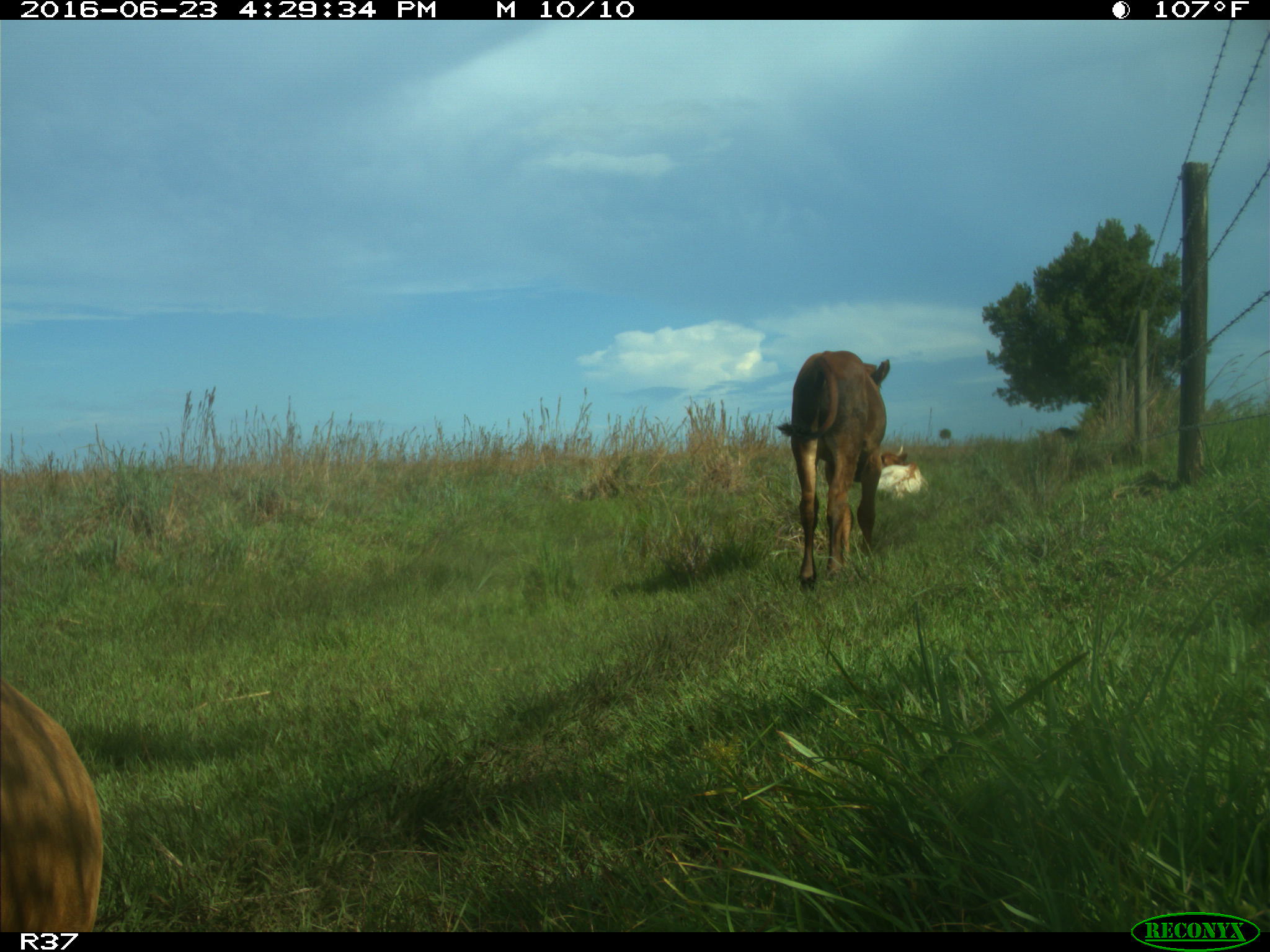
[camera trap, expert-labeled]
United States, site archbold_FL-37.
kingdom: Animalia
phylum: Chordata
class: Mammalia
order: Artiodactyla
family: Bovidae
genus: Bos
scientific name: Bos taurus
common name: domestic cow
Bos taurus (domestic cow).